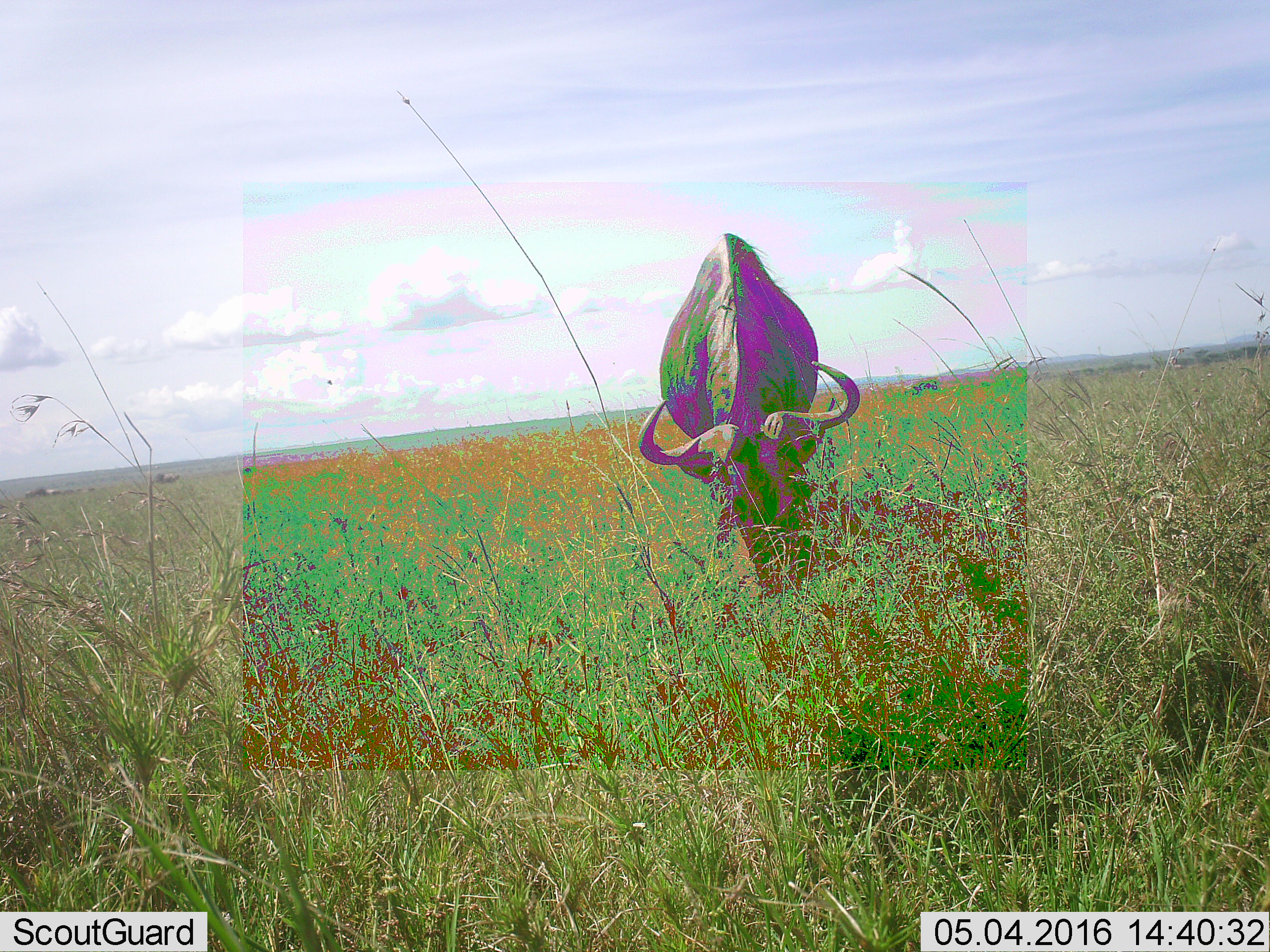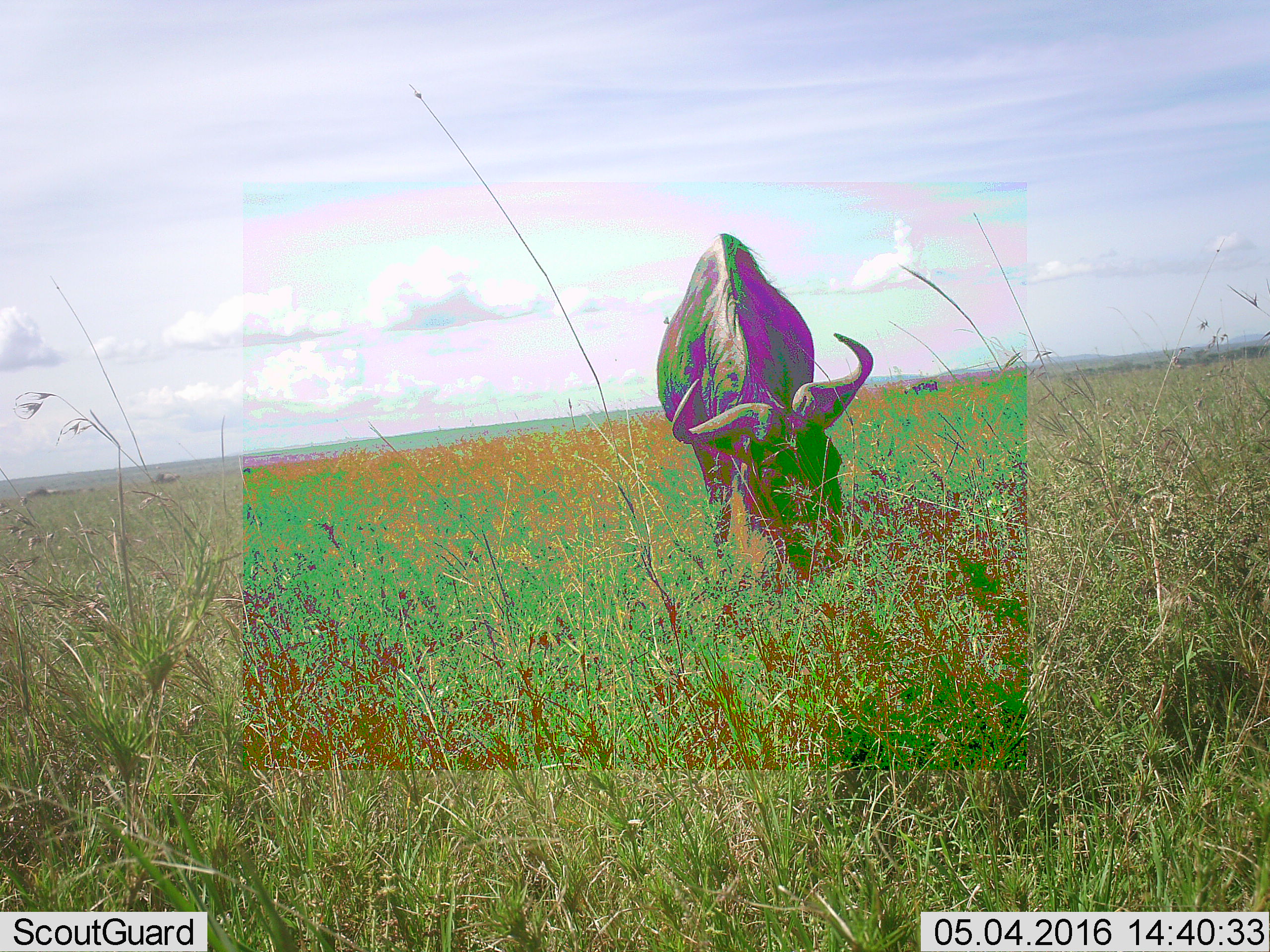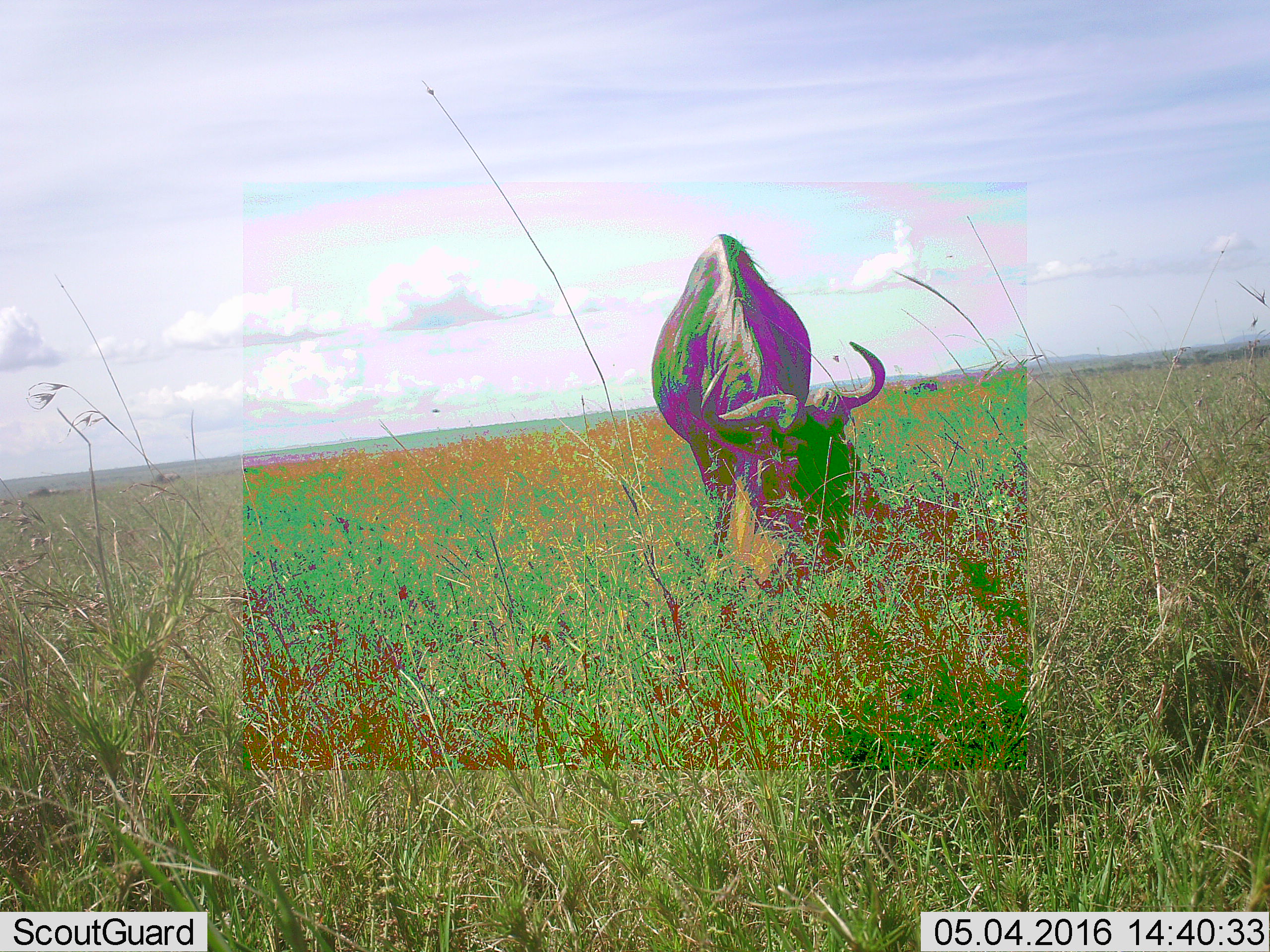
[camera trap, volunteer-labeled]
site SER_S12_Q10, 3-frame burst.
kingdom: Animalia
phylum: Chordata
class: Mammalia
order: Artiodactyla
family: Bovidae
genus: Connochaetes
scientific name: Connochaetes taurinus taurinus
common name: blue wildebeest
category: wildebeestblue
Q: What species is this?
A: Wildebeestblue (blue wildebeest) (Connochaetes taurinus taurinus).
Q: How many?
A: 6.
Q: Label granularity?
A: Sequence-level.